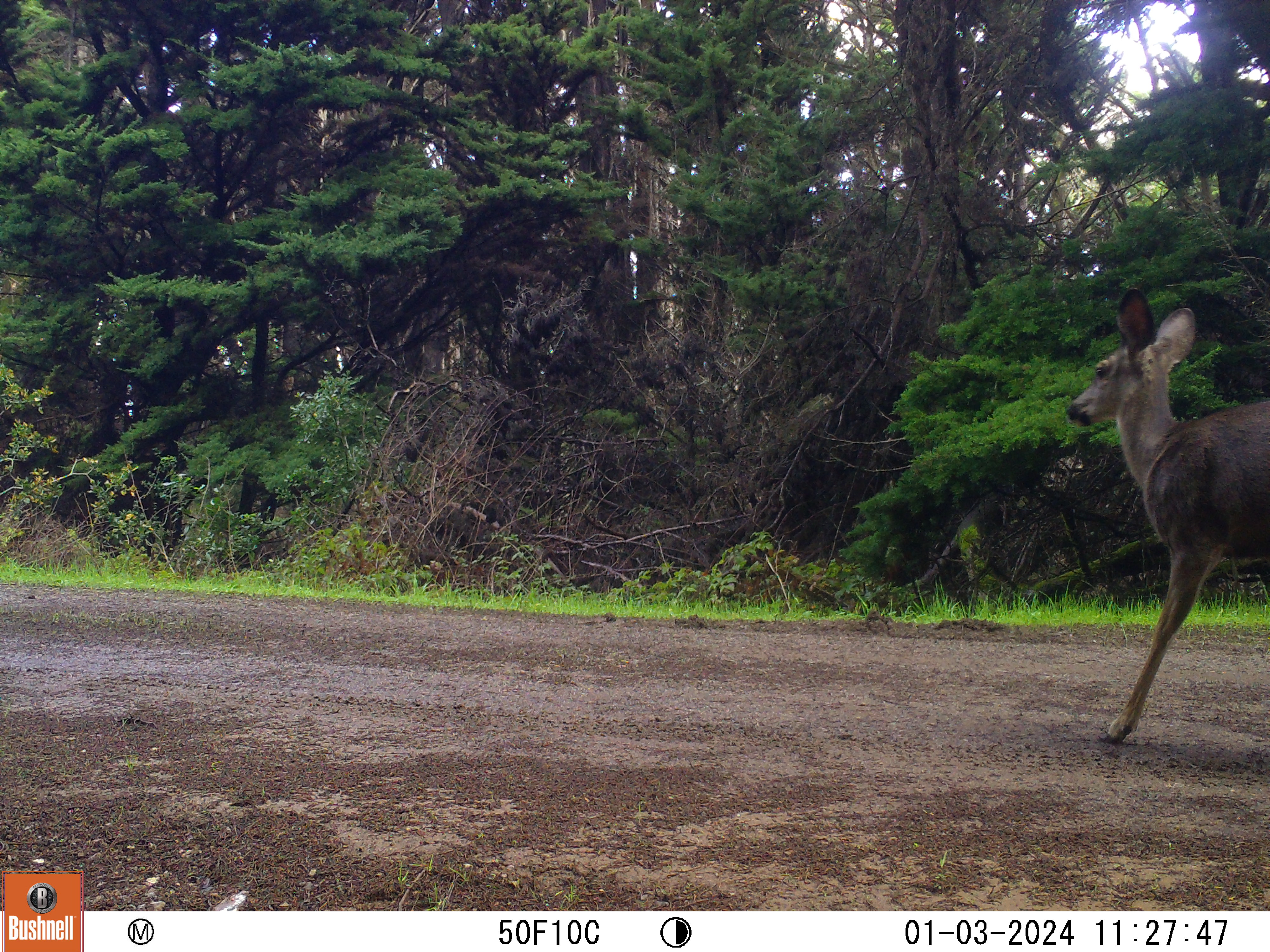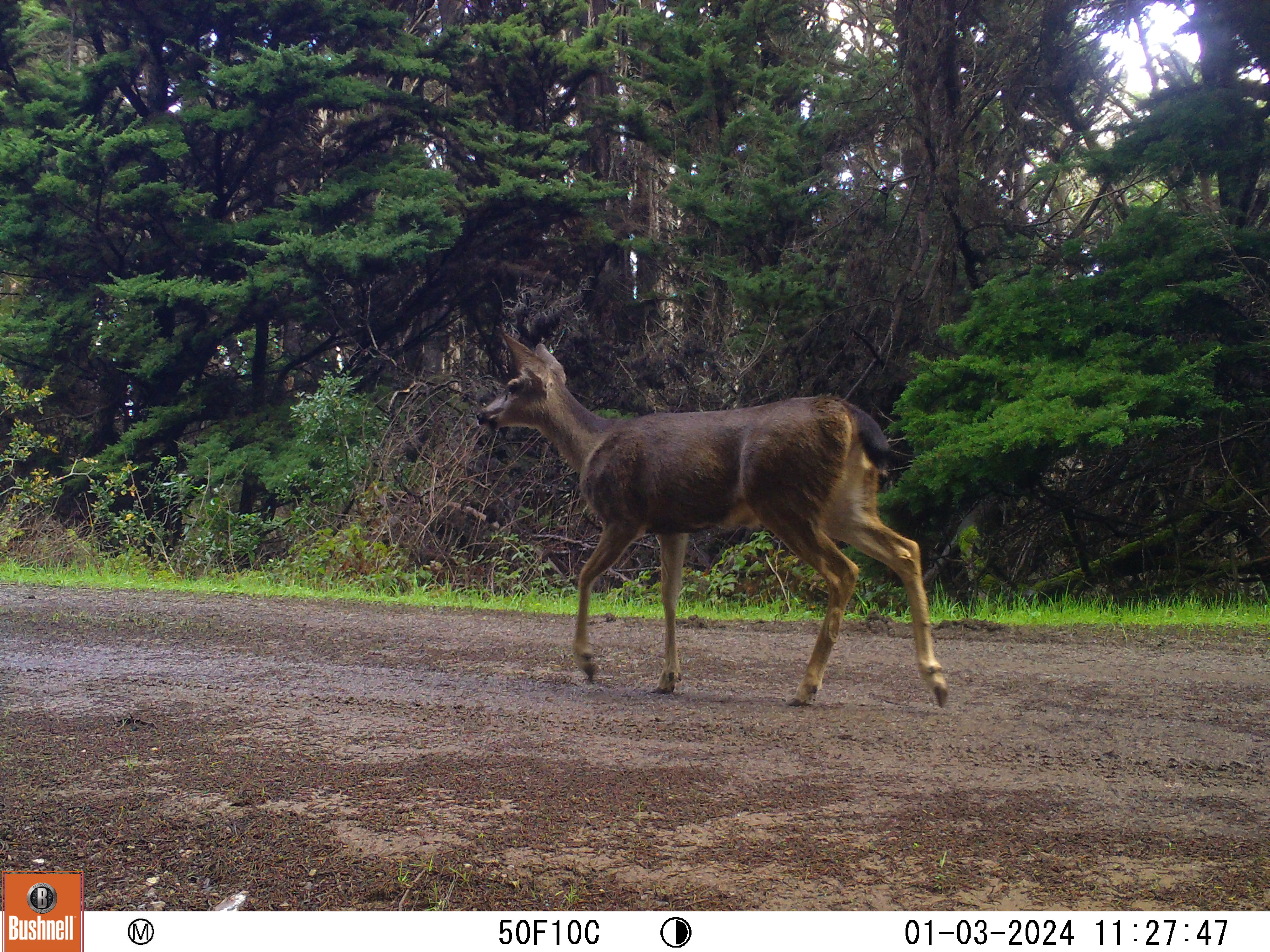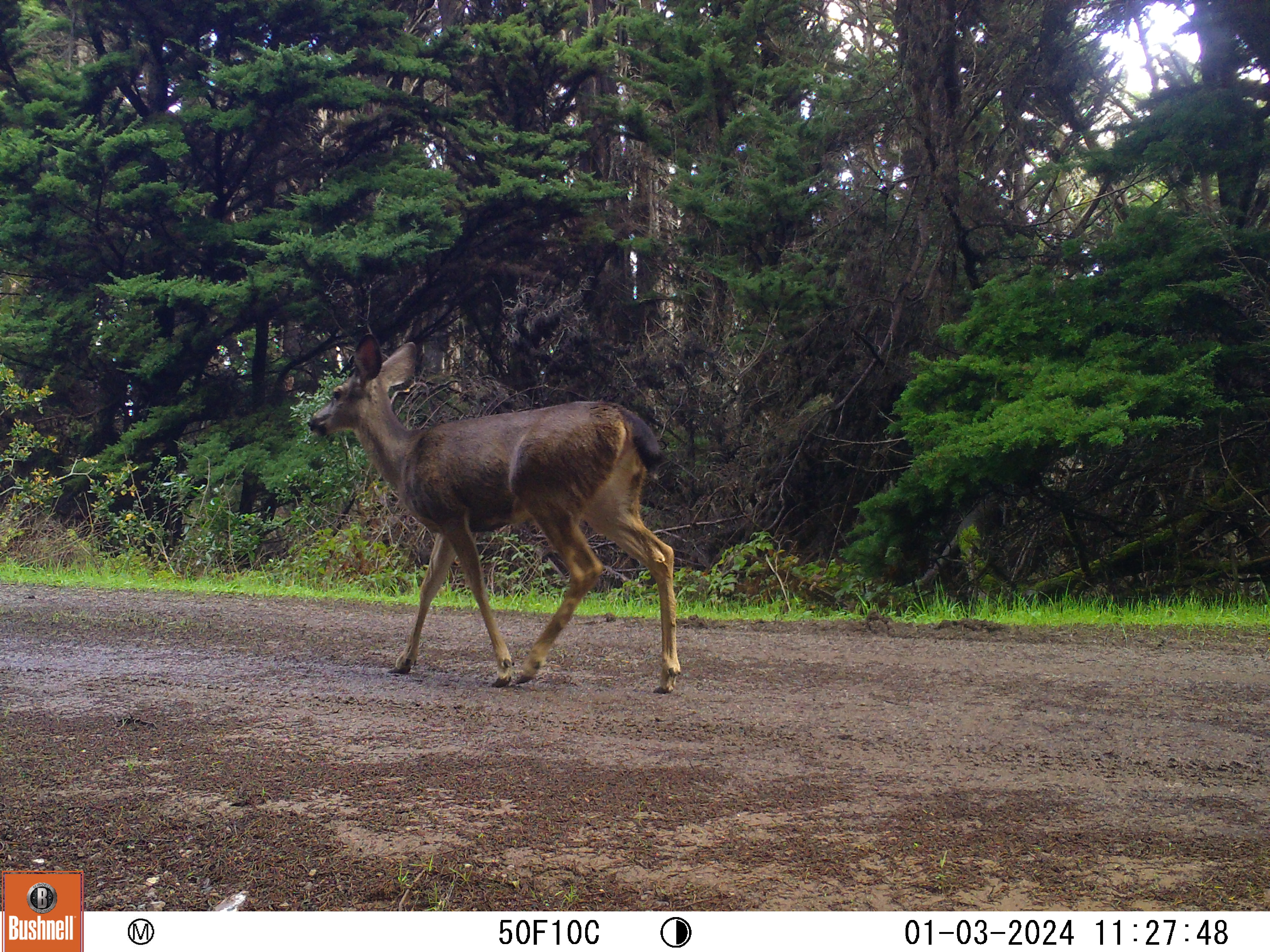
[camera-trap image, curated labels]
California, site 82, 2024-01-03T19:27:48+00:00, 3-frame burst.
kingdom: Animalia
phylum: Chordata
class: Mammalia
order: Artiodactyla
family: Cervidae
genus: Odocoileus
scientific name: Odocoileus hemionus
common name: mule deer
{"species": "mule deer (Odocoileus hemionus)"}